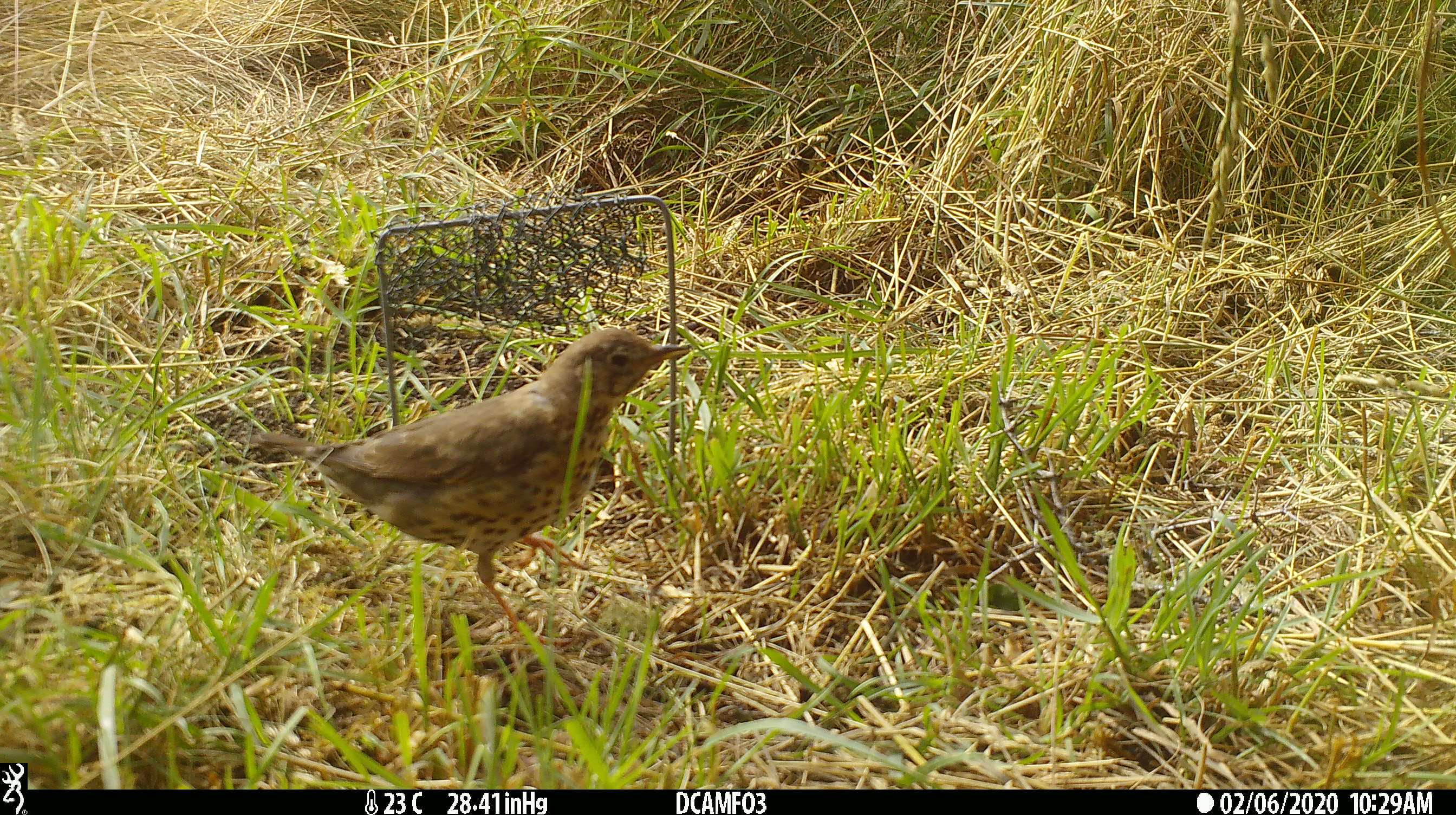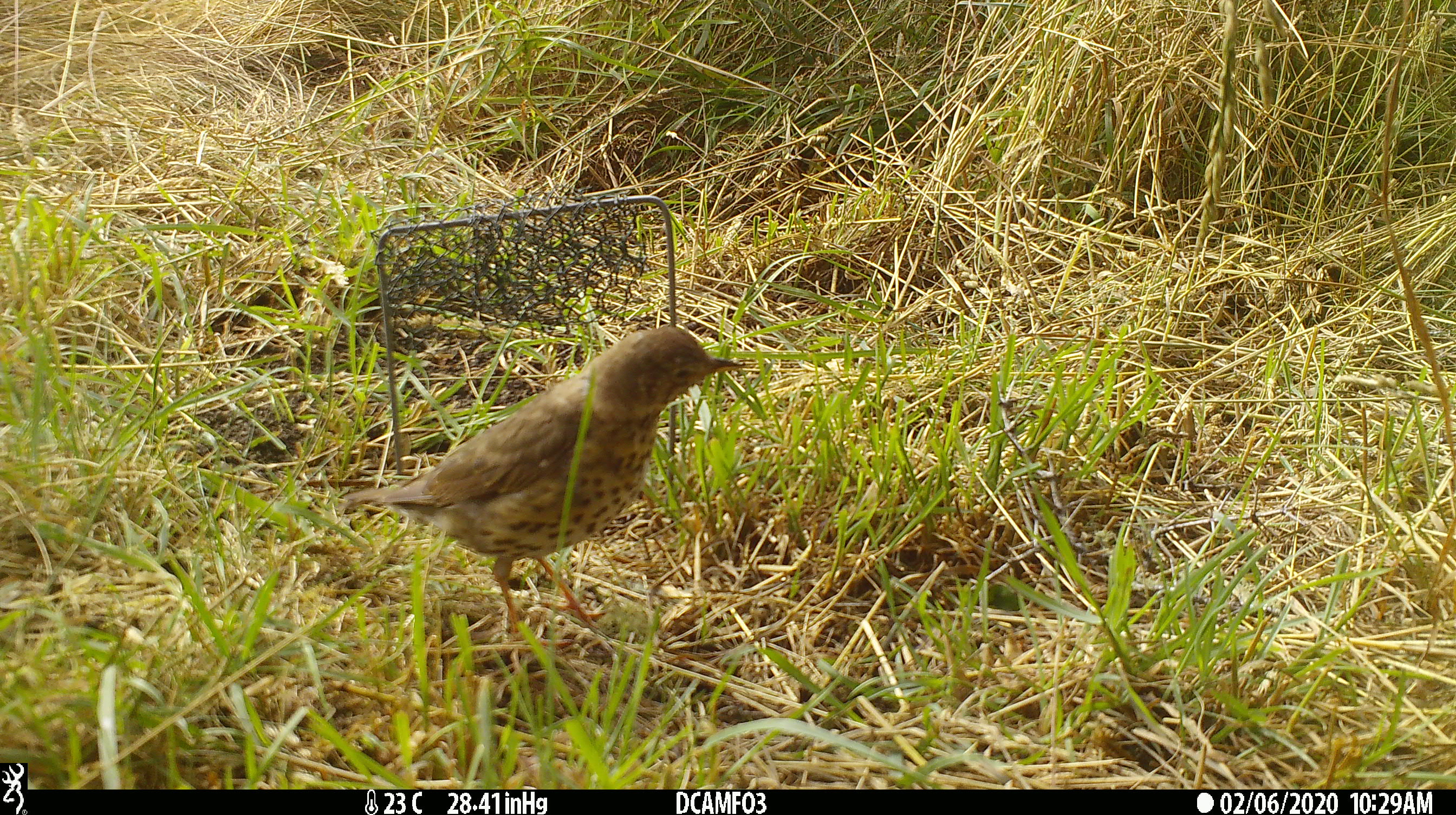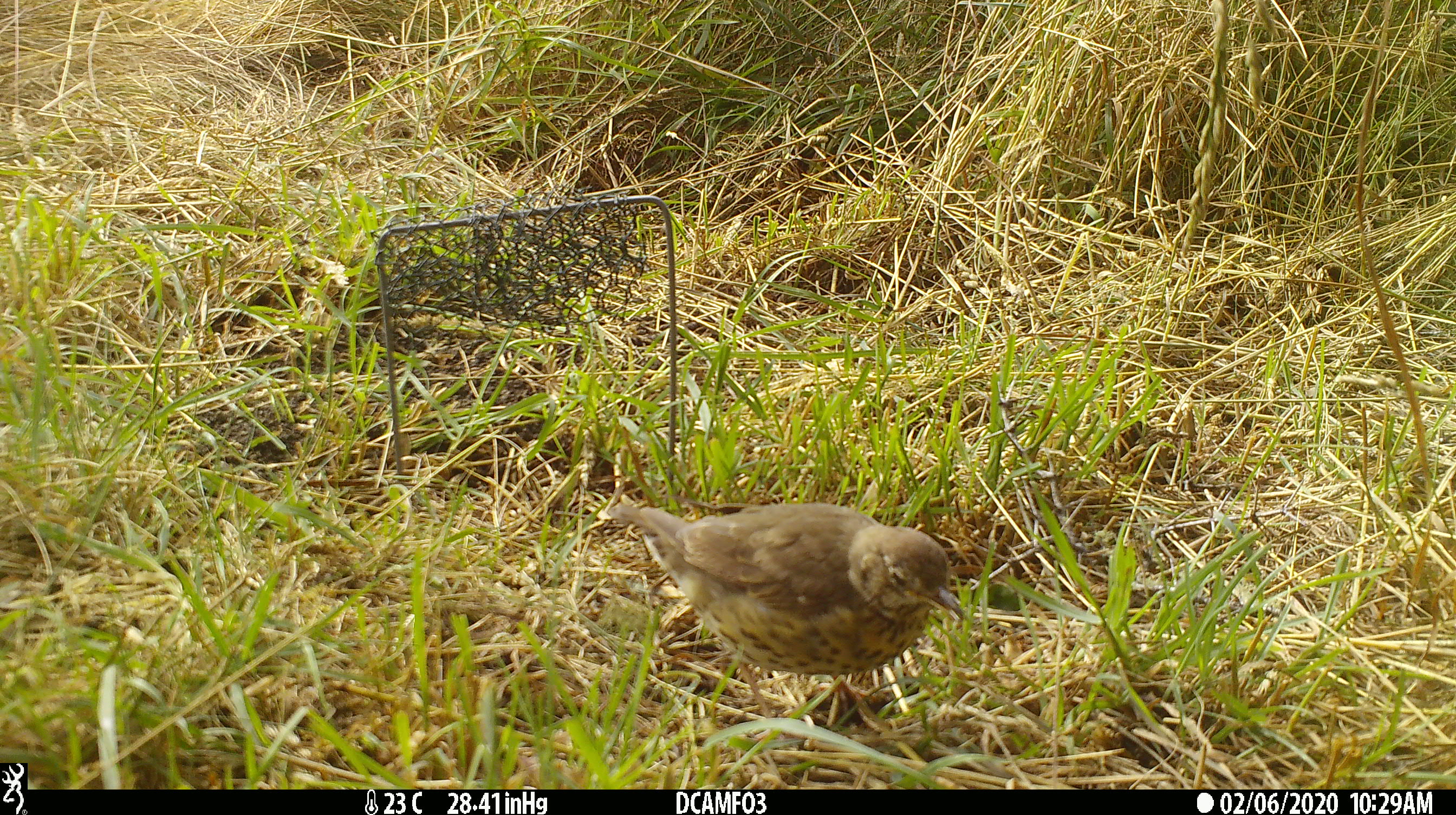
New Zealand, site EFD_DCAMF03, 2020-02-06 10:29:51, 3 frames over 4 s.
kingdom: Animalia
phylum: Chordata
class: Aves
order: Passeriformes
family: Turdidae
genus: Turdus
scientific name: Turdus philomelos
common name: song thrush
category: thrush